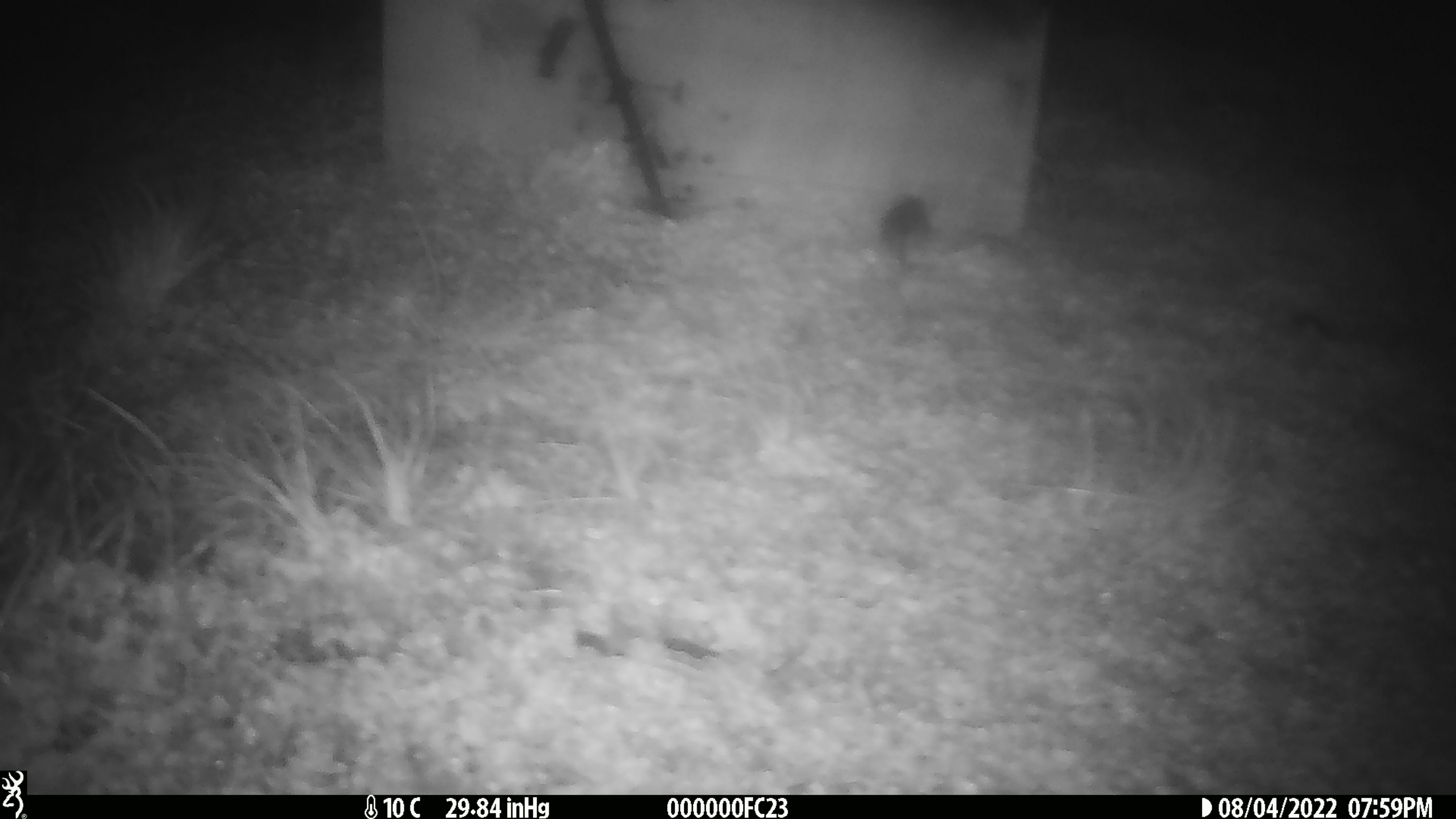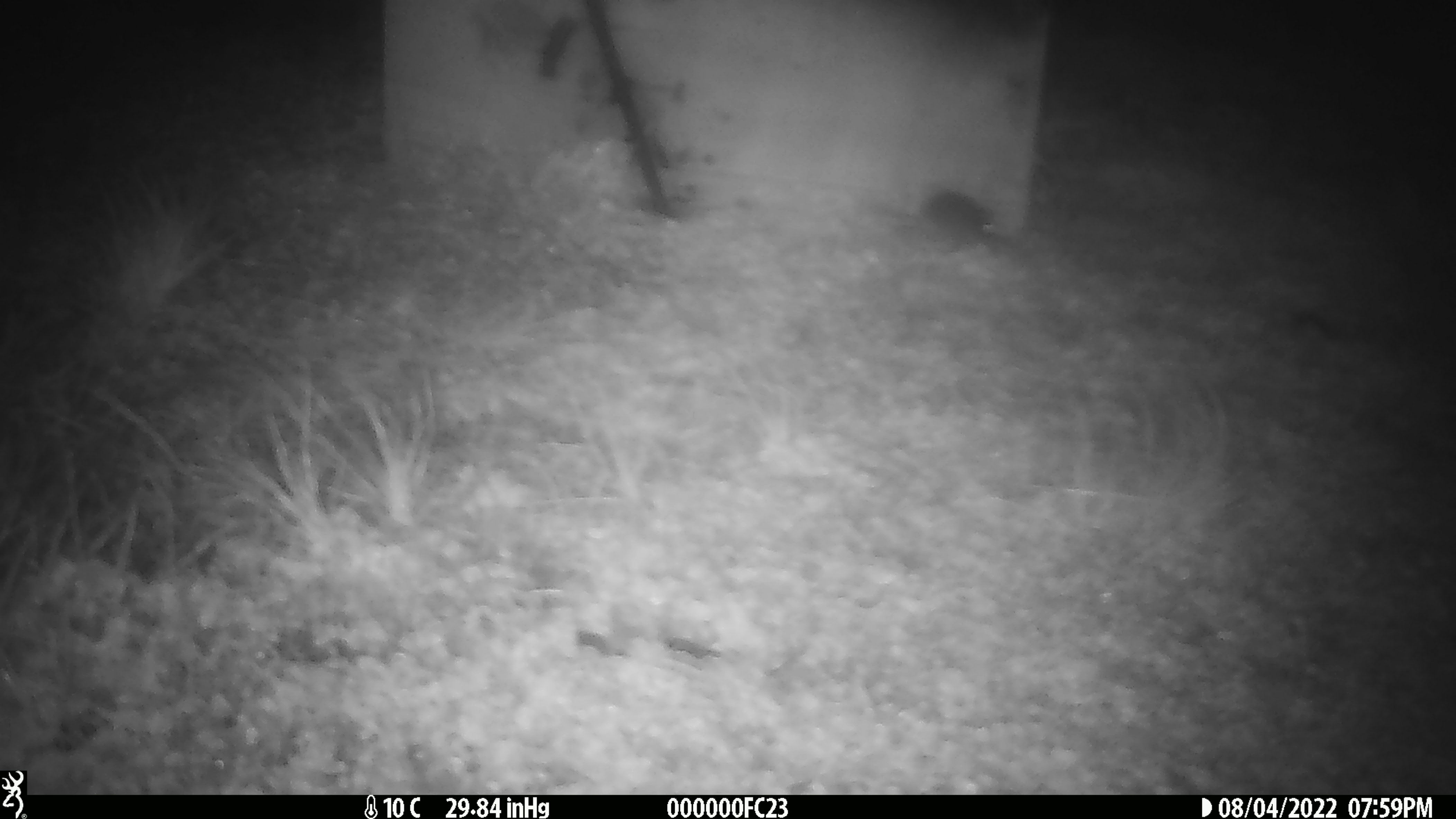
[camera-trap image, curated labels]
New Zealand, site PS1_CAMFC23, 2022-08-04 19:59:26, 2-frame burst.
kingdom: Animalia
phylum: Chordata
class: Mammalia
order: Rodentia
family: Muridae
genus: Mus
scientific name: Mus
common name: mouse